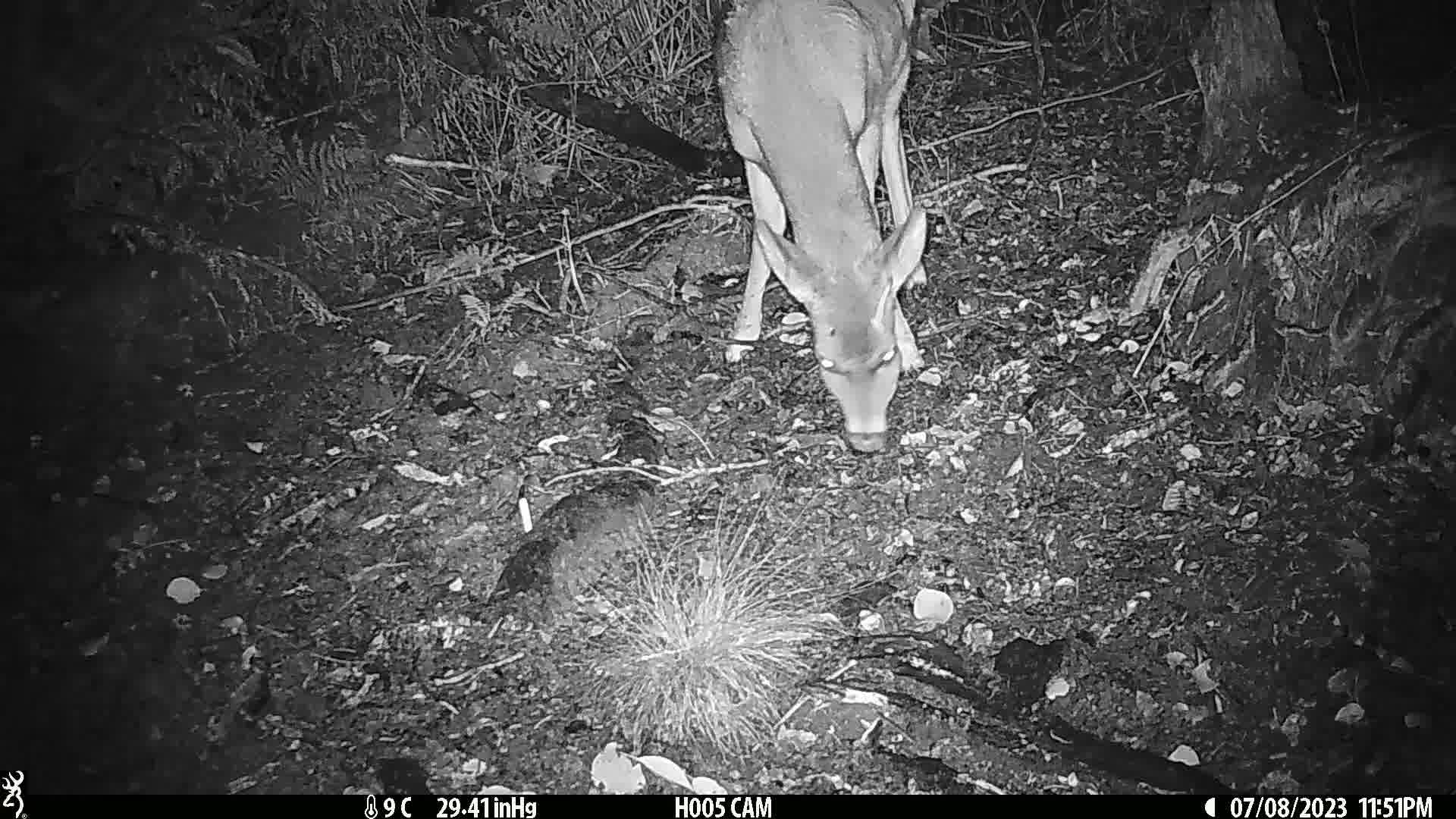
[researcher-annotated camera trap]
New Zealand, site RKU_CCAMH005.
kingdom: Animalia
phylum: Chordata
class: Mammalia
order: Artiodactyla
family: Cervidae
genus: Odocoileus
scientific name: Odocoileus virginianus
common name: white-tailed deer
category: white tailed deer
White tailed deer (white-tailed deer) (Odocoileus virginianus).